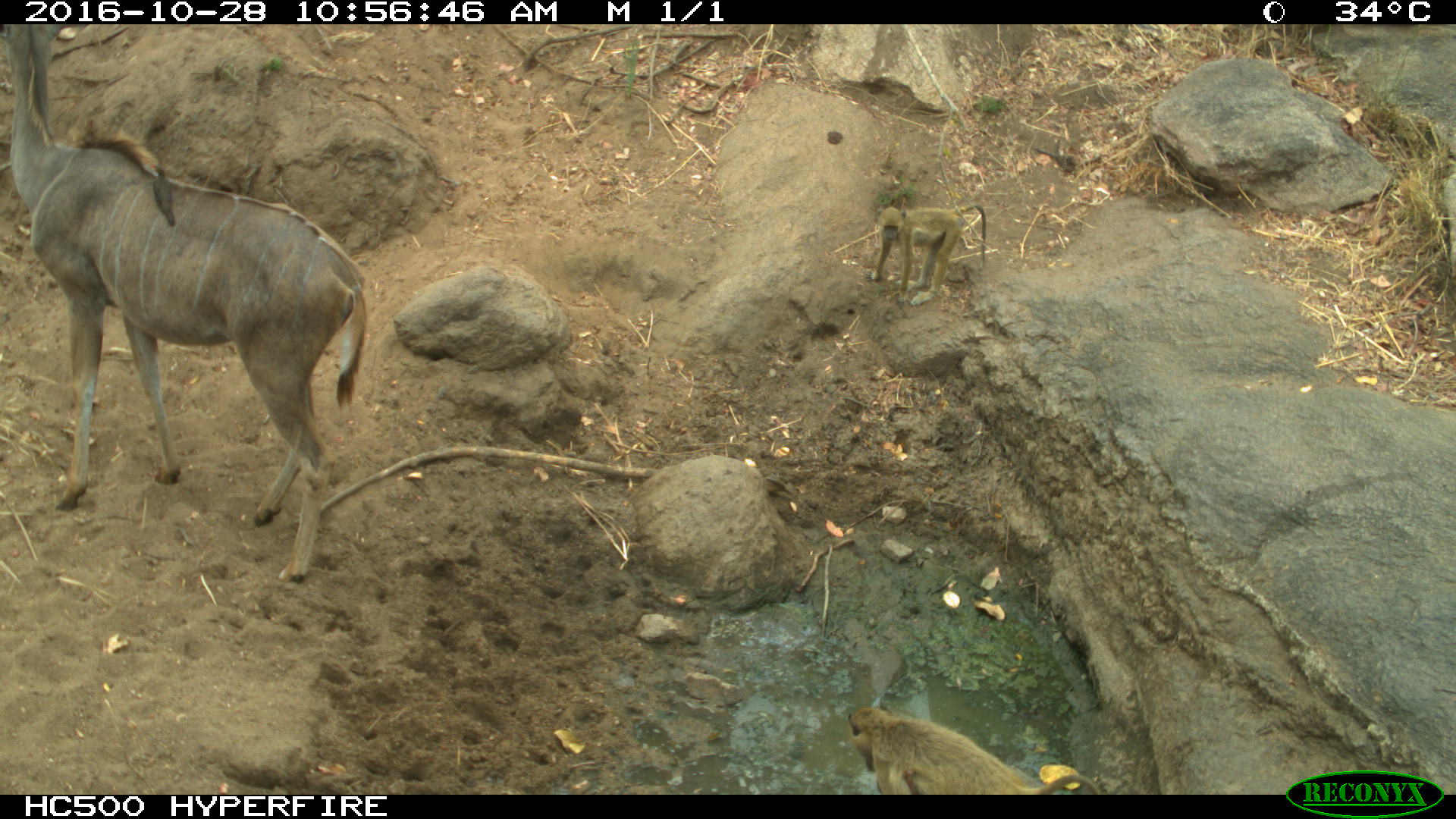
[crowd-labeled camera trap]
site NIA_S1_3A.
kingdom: Animalia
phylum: Chordata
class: Mammalia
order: Primates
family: Cercopithecidae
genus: Papio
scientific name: Papio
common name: baboon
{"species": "baboon (Papio)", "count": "2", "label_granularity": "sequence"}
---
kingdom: Animalia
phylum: Chordata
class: Mammalia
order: Artiodactyla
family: Bovidae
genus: Tragelaphus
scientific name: Tragelaphus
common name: kudu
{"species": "kudu (Tragelaphus)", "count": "1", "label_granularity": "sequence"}